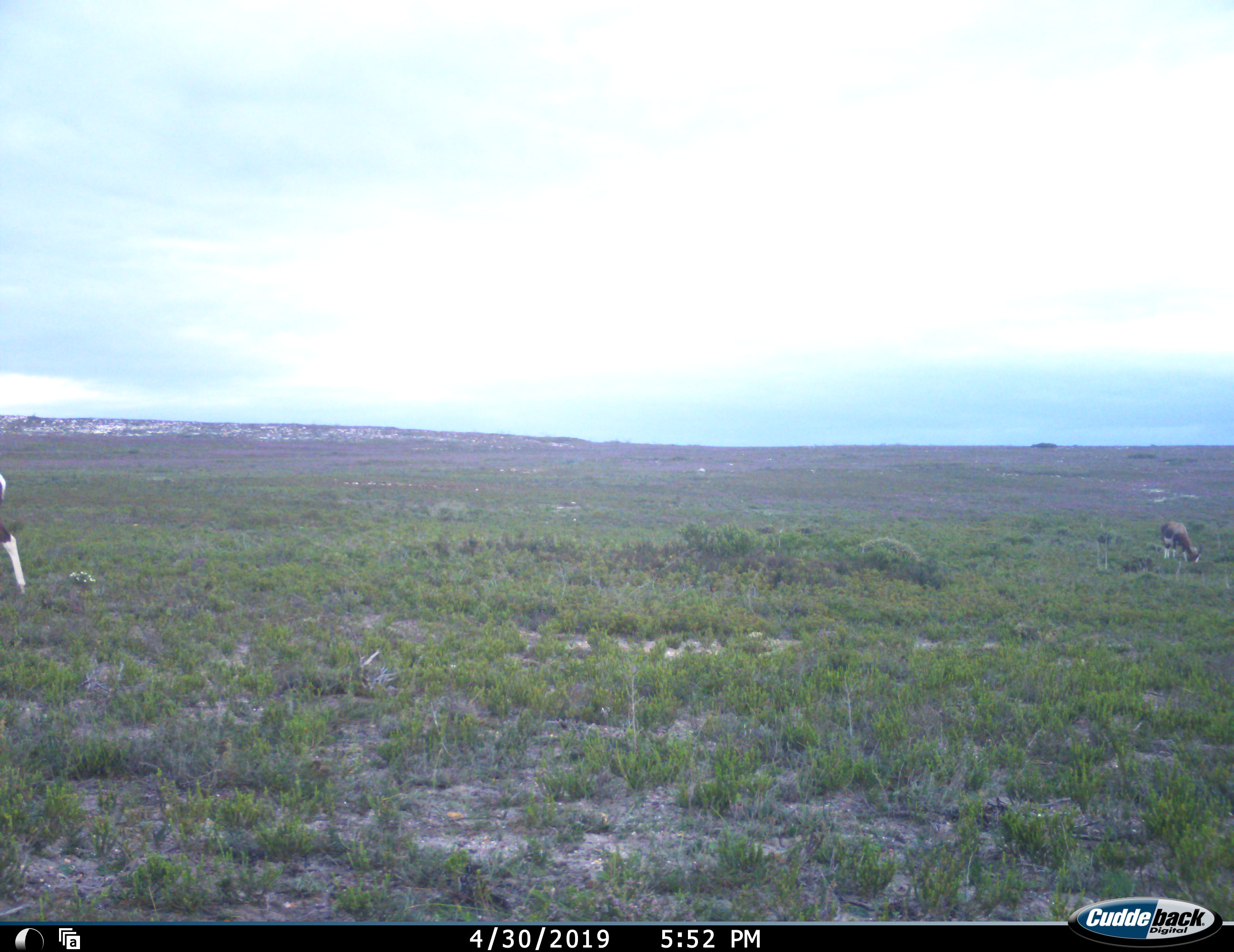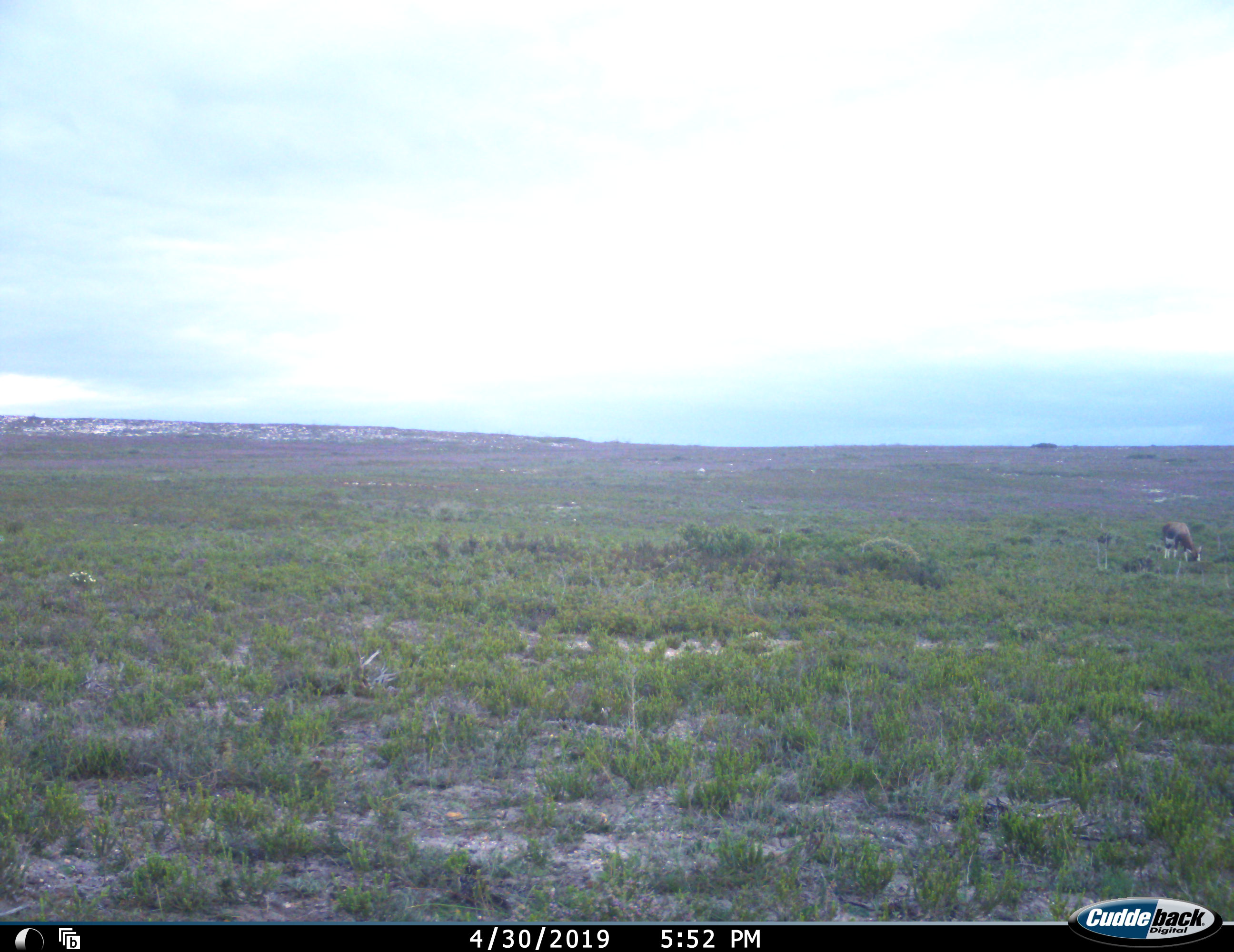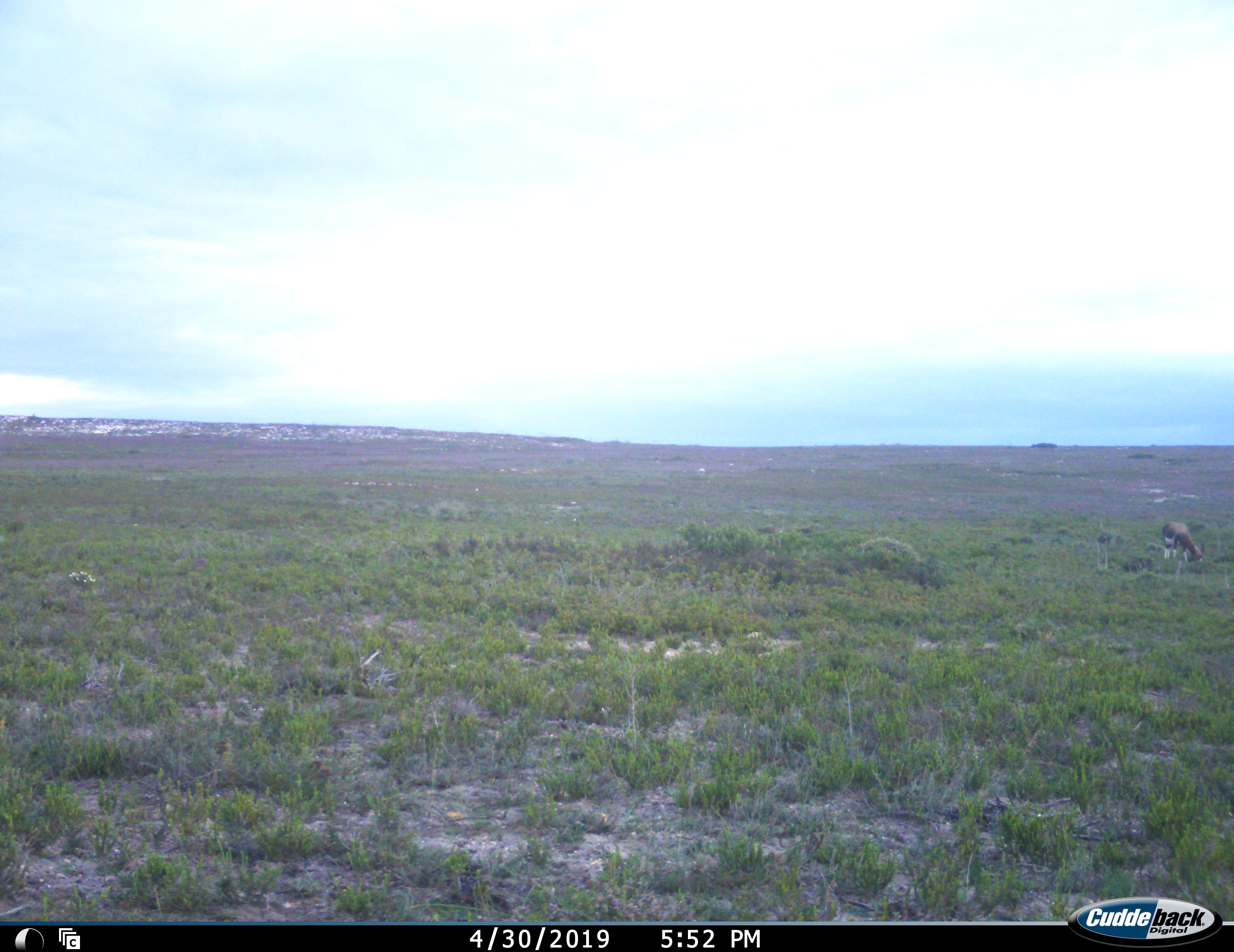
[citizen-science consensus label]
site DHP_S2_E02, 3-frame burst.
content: unidentified animal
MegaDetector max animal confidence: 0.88